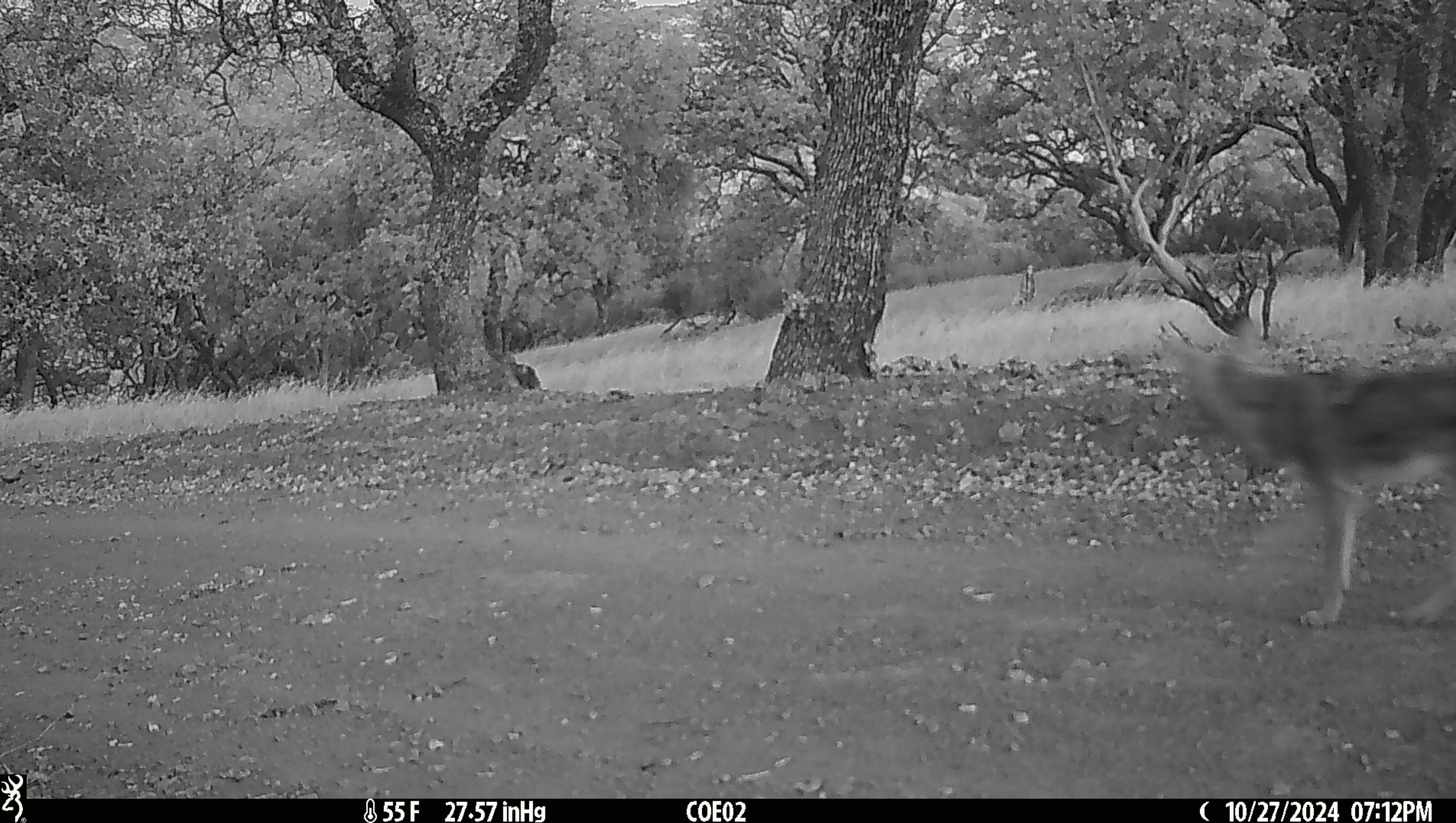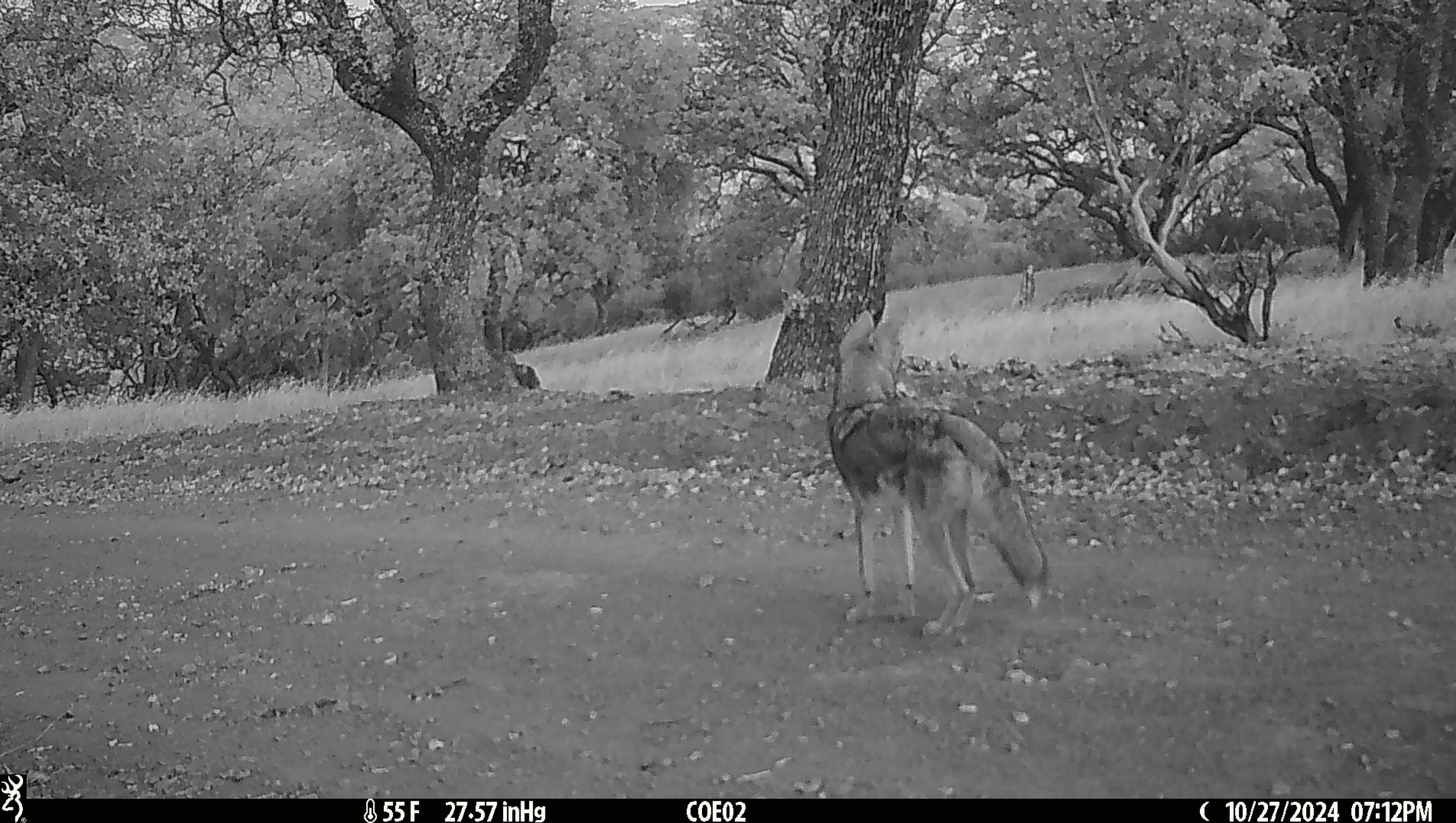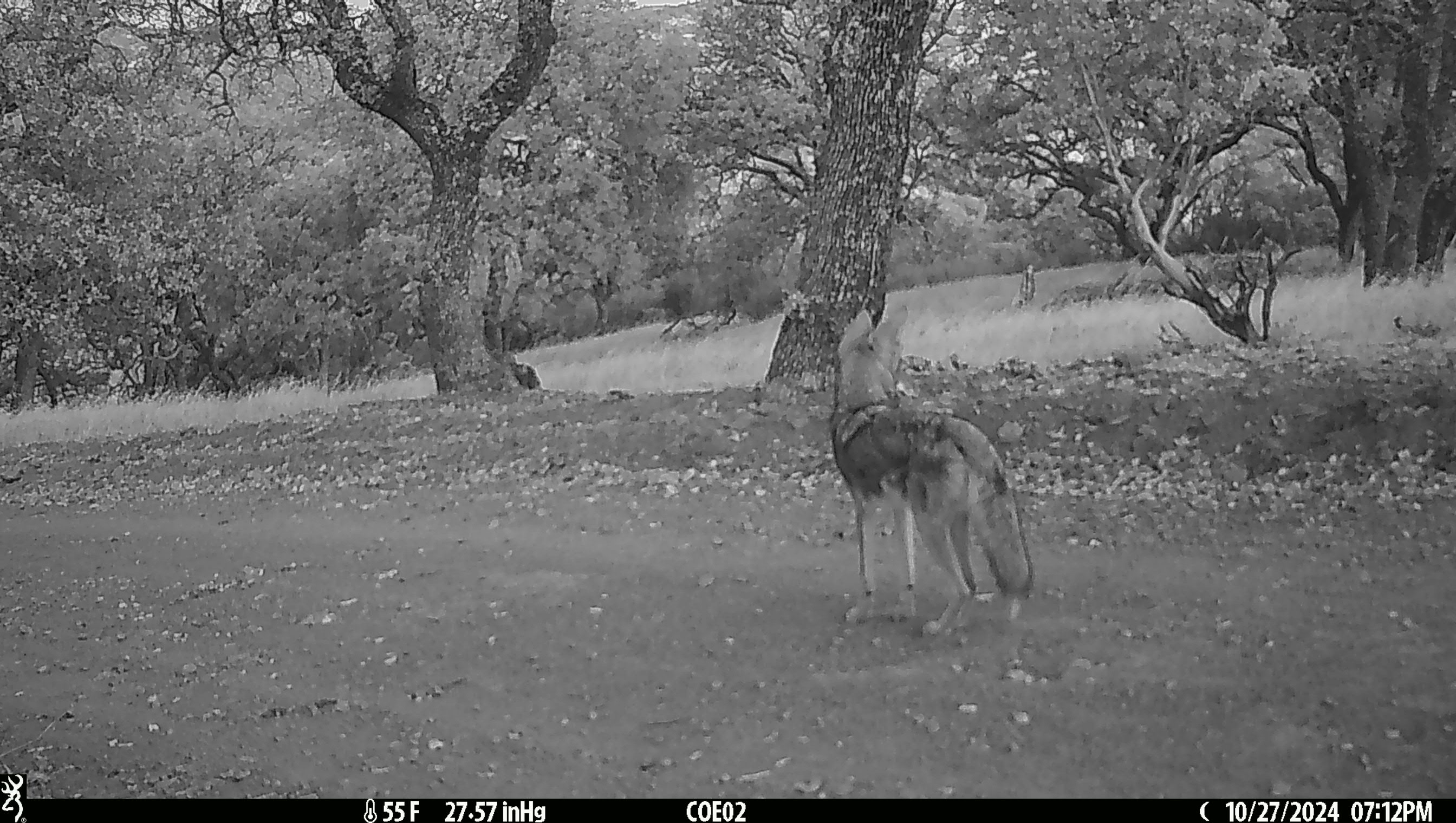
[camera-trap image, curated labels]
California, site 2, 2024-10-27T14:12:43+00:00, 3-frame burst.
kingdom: Animalia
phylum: Chordata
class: Mammalia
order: Carnivora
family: Canidae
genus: Canis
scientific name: Canis latrans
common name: coyote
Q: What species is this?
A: Coyote (Canis latrans).